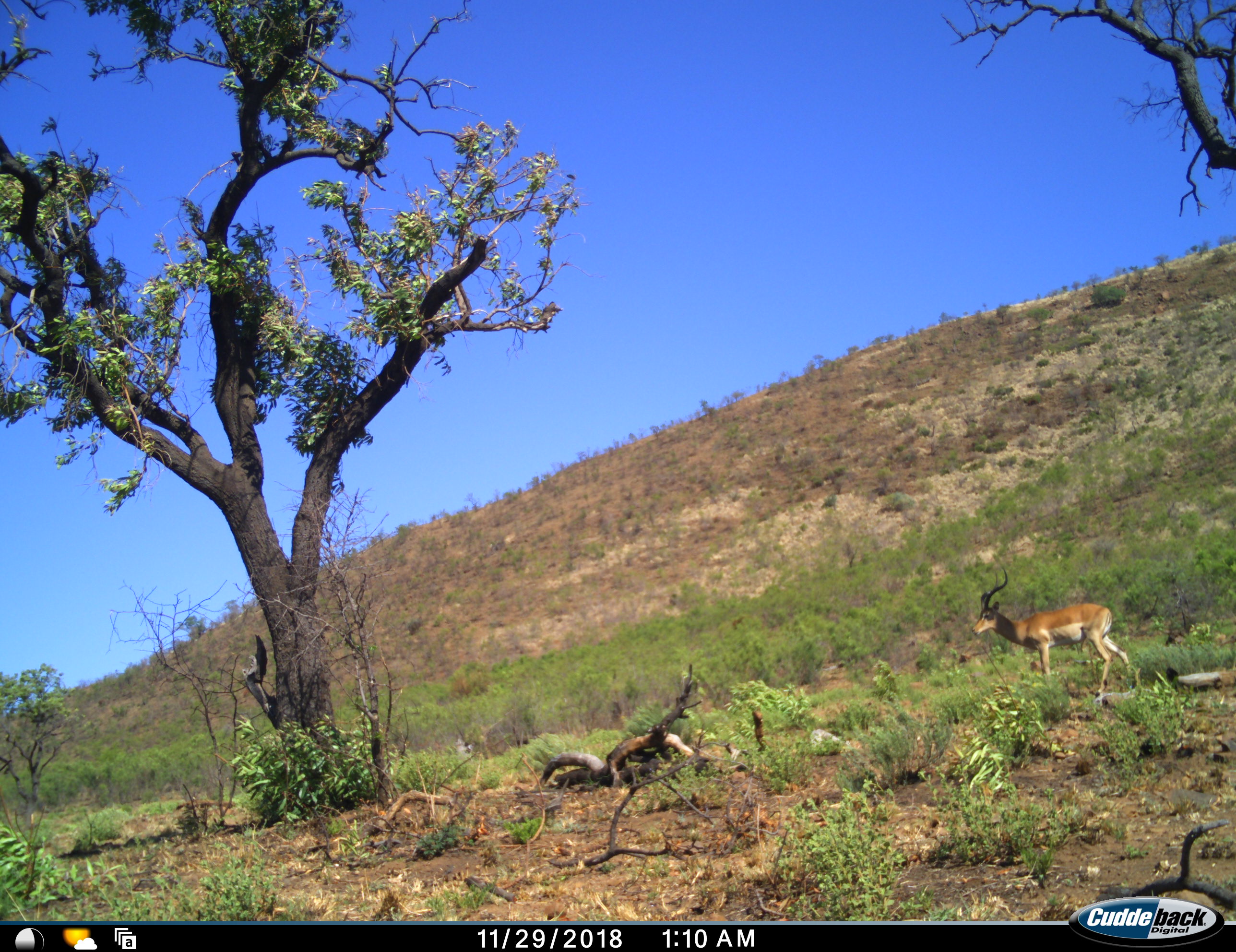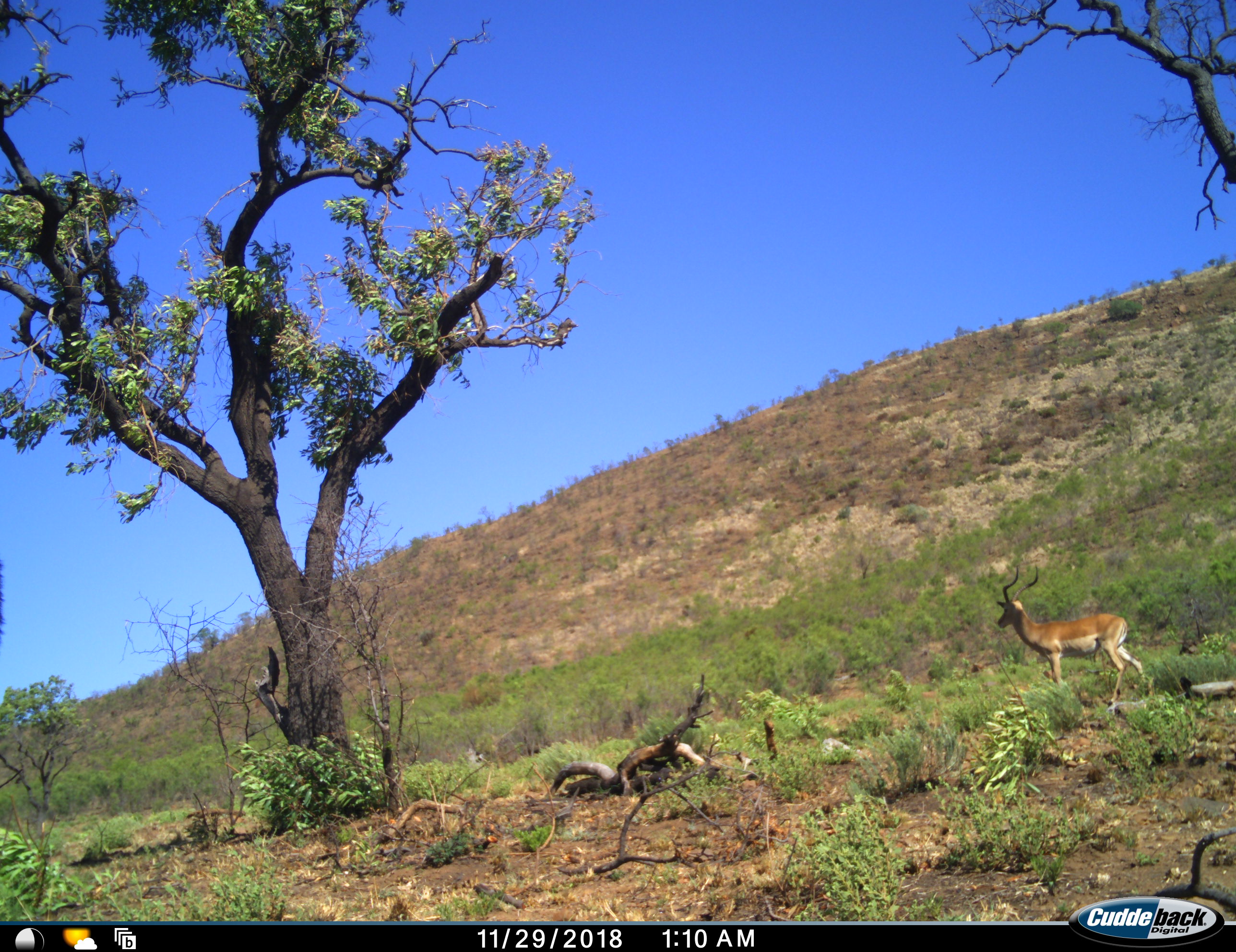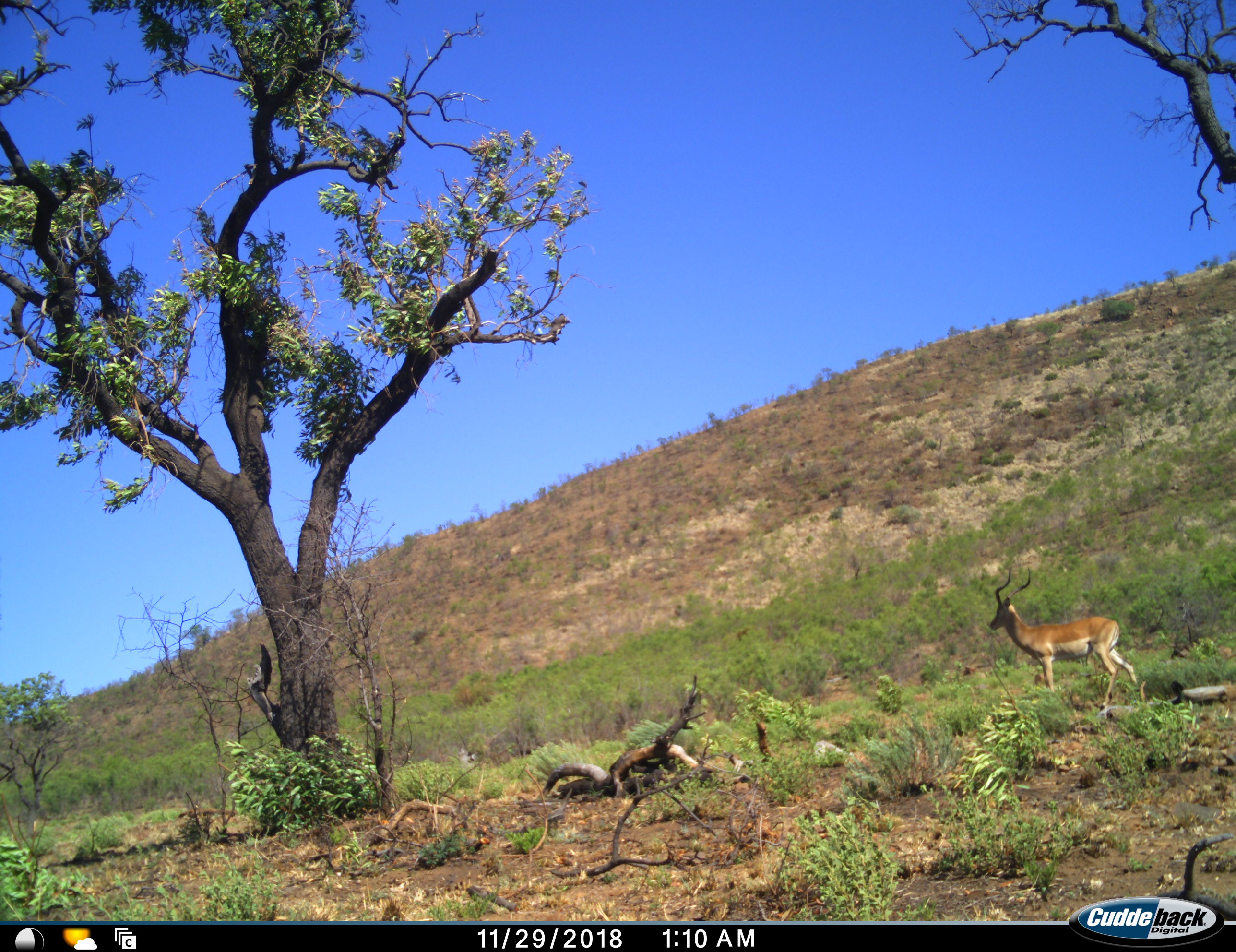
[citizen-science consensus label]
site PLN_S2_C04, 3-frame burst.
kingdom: Animalia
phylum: Chordata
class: Mammalia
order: Artiodactyla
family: Bovidae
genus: Aepyceros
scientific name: Aepyceros melampus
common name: impala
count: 1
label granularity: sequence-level